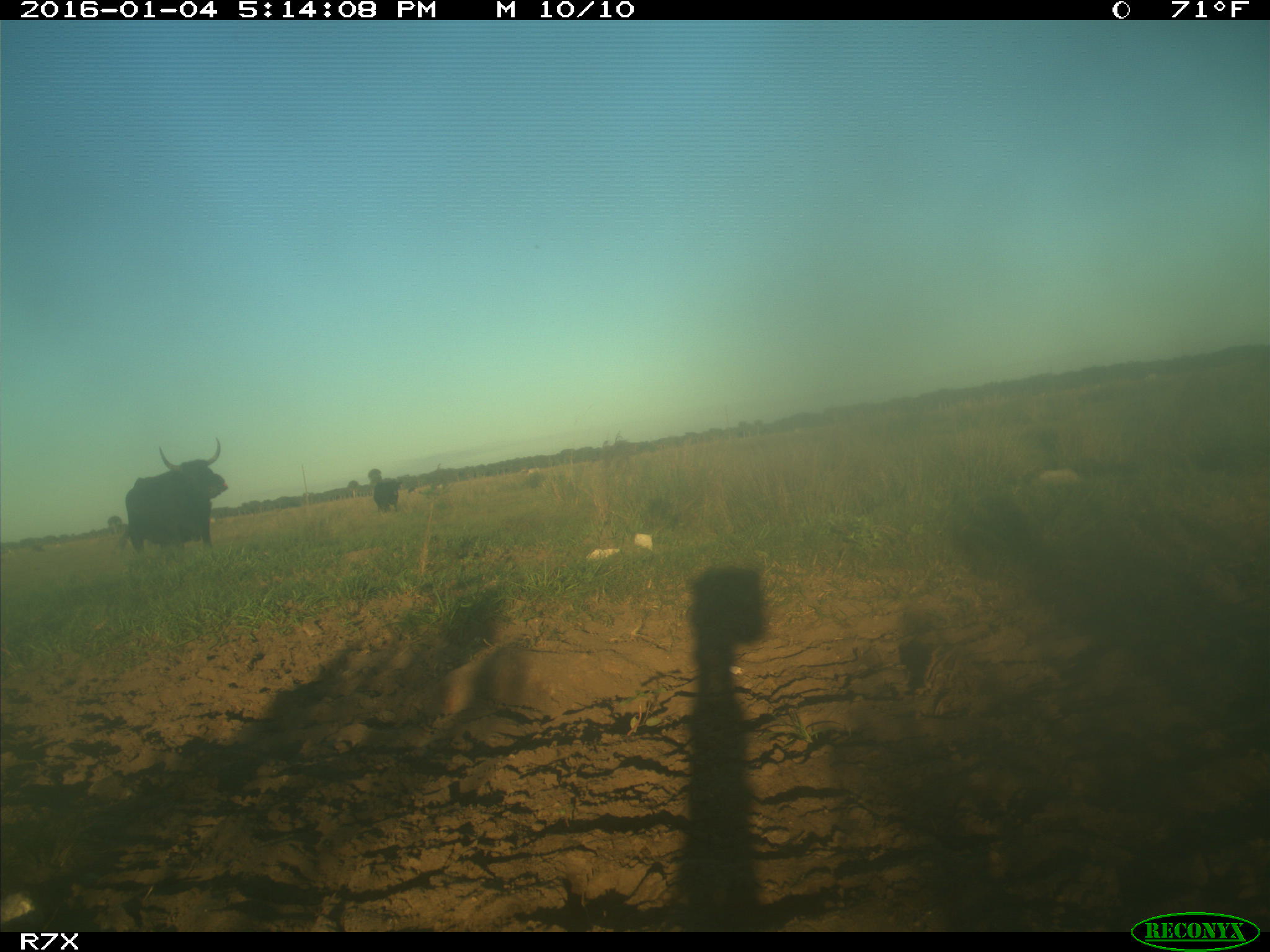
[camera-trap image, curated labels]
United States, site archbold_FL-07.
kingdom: Animalia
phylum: Chordata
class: Mammalia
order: Artiodactyla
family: Bovidae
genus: Bos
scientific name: Bos taurus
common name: domestic cow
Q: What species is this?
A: Bos taurus (domestic cow).